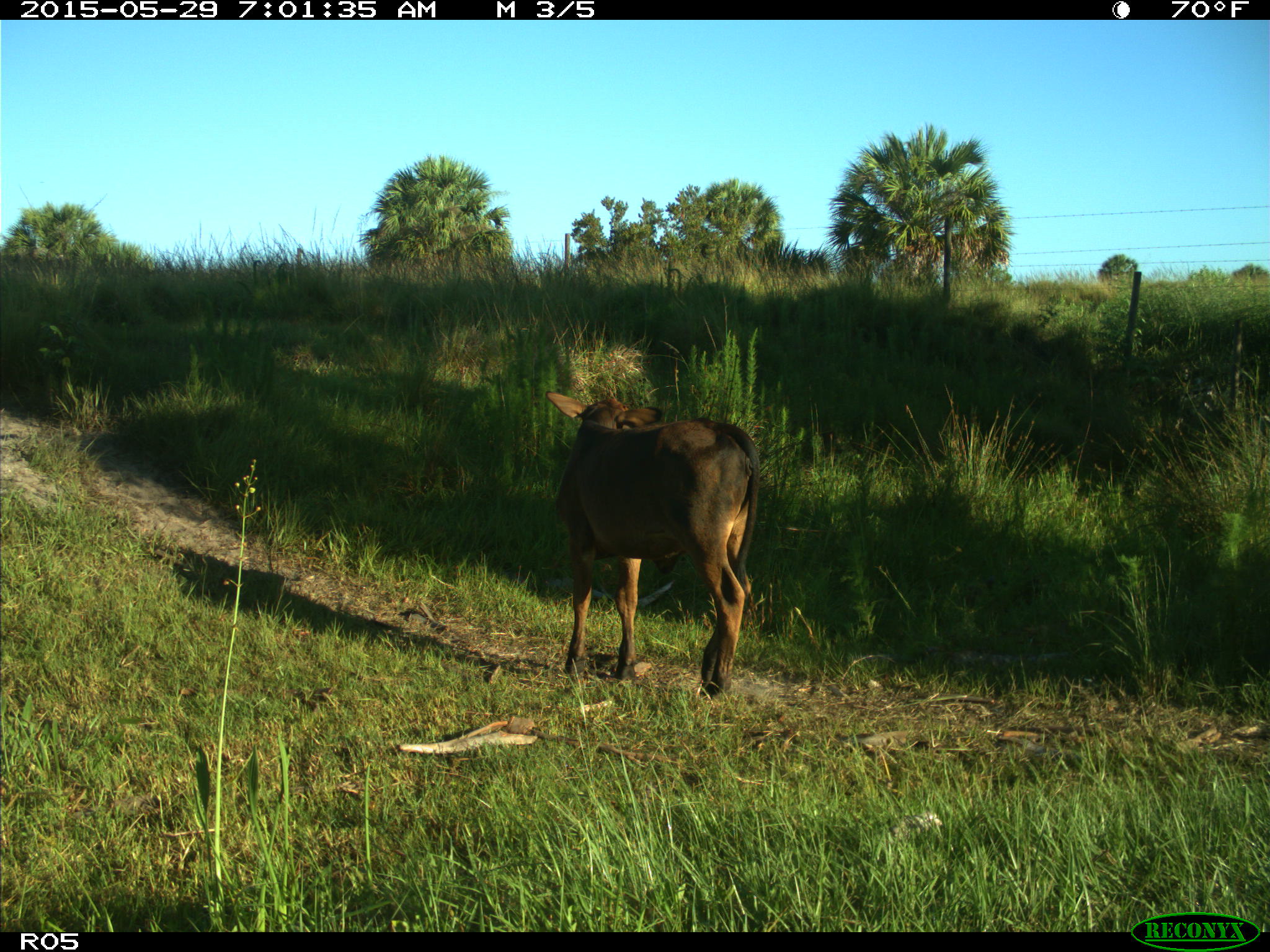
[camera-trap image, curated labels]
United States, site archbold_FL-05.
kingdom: Animalia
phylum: Chordata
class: Mammalia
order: Artiodactyla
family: Bovidae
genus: Bos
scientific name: Bos taurus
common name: domestic cow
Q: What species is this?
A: Bos taurus (domestic cow).